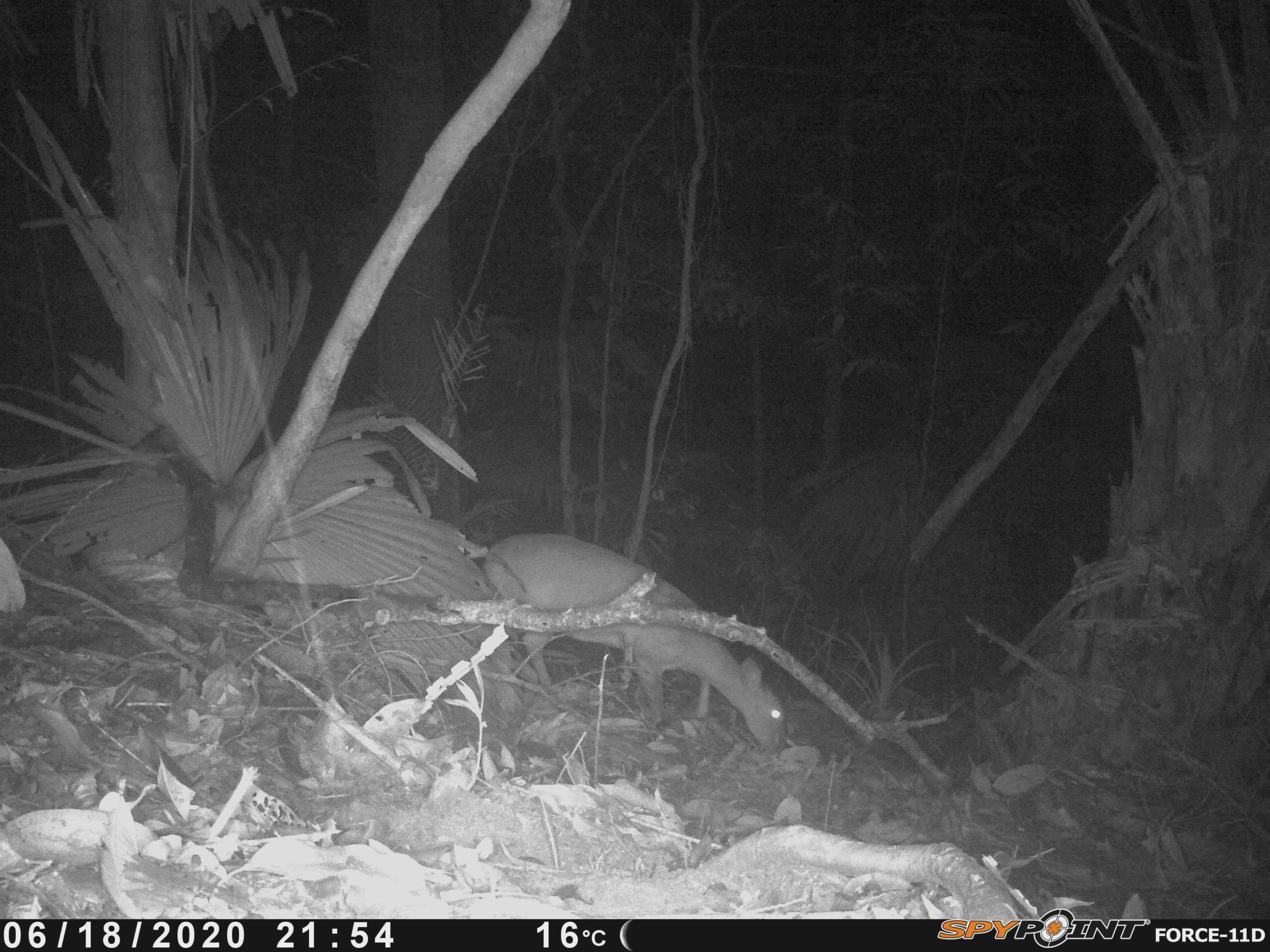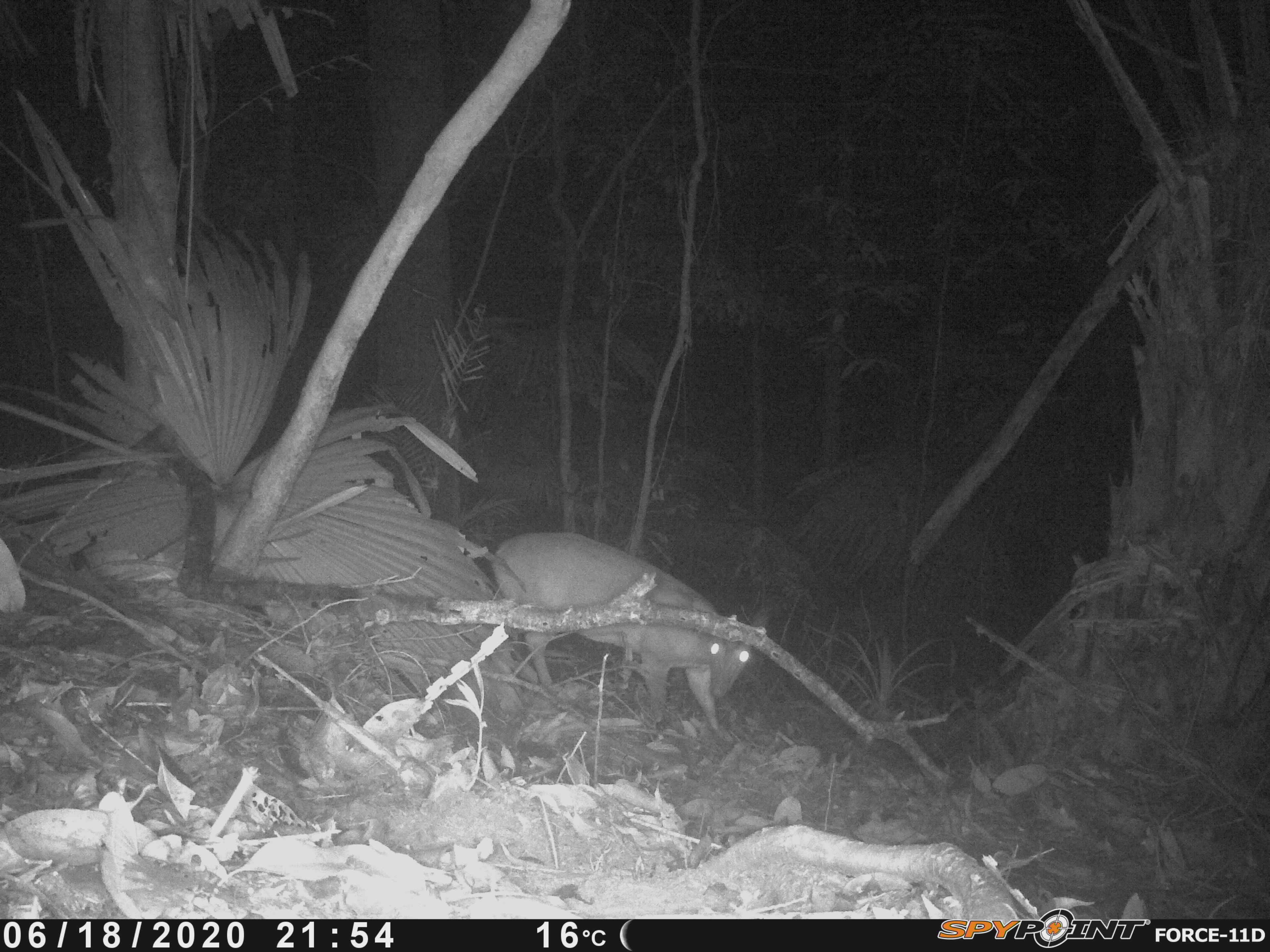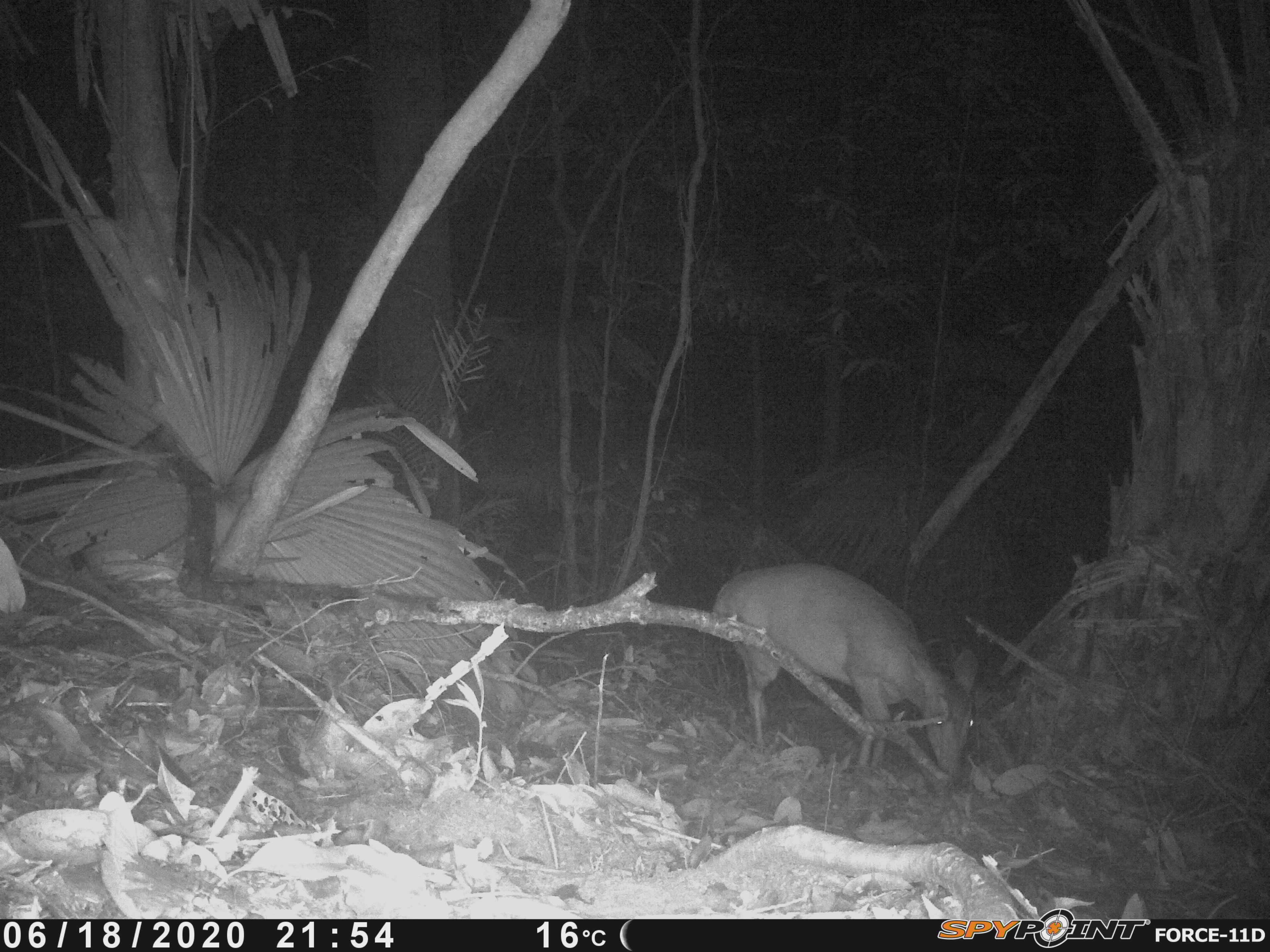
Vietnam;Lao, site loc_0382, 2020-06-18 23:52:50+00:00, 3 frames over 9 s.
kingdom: Animalia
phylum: Chordata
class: Mammalia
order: Artiodactyla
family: Cervidae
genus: Muntiacus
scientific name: Muntiacus vuquangensis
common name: large-antlered muntjac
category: large antlered muntjac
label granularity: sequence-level